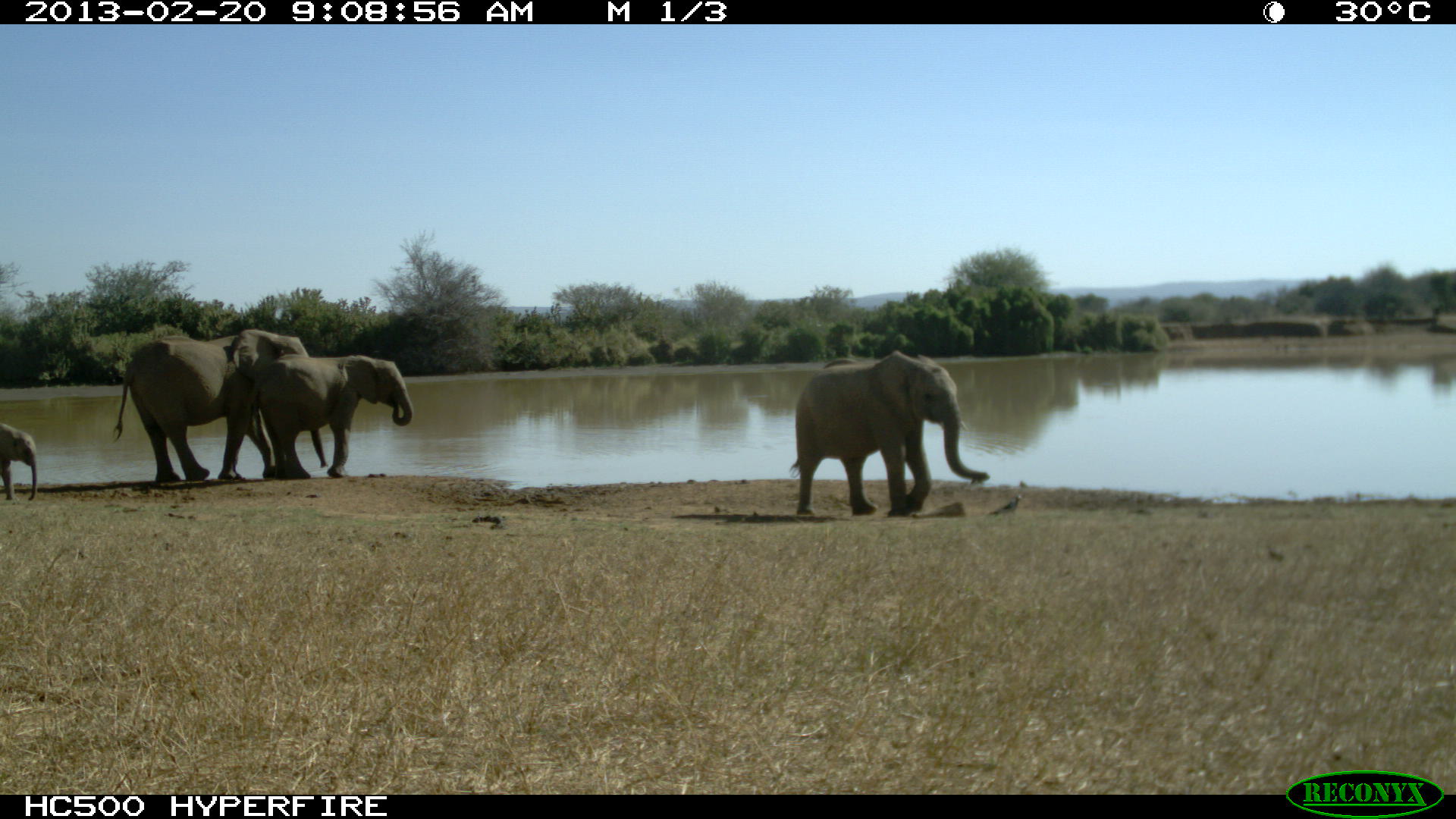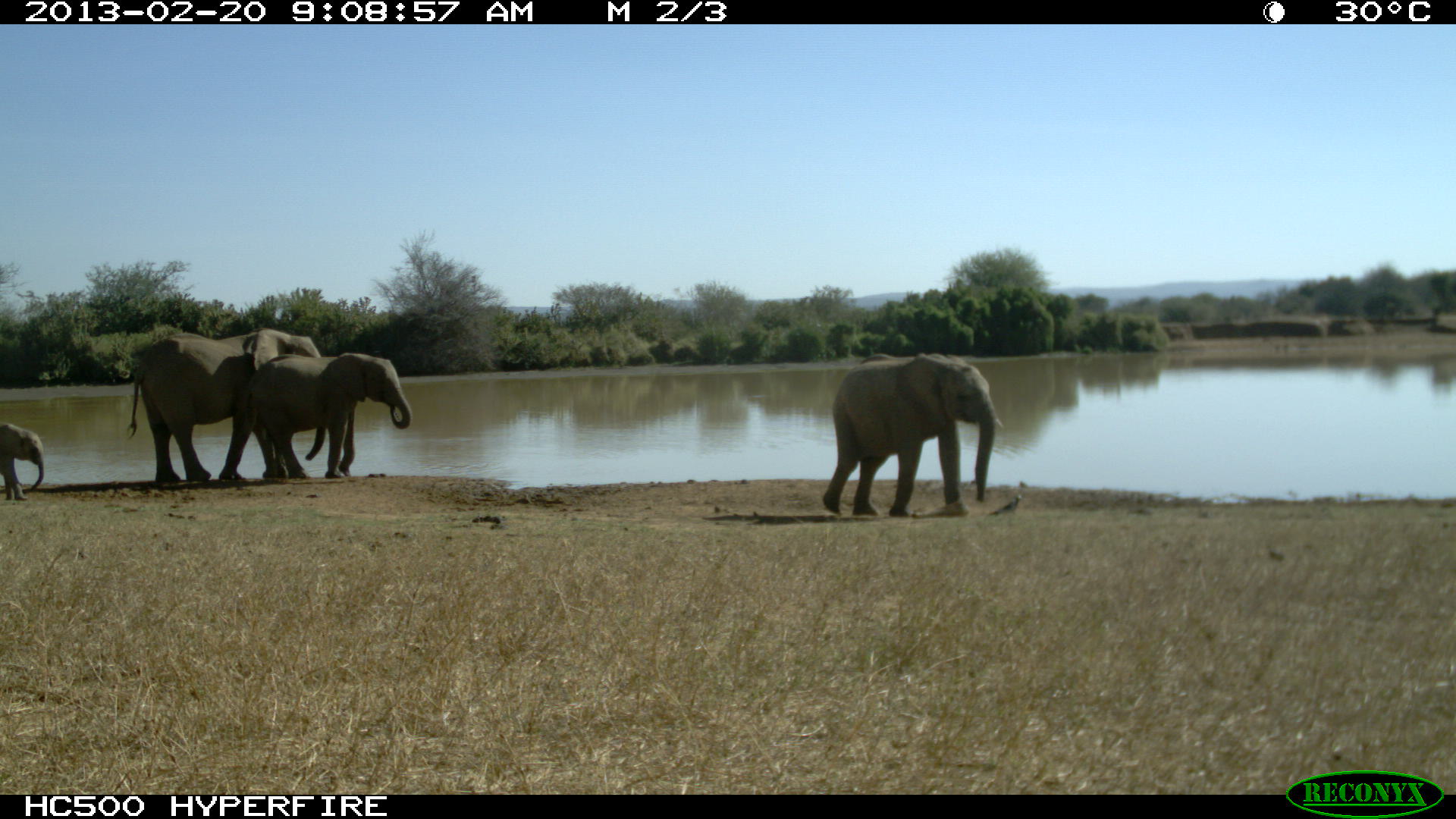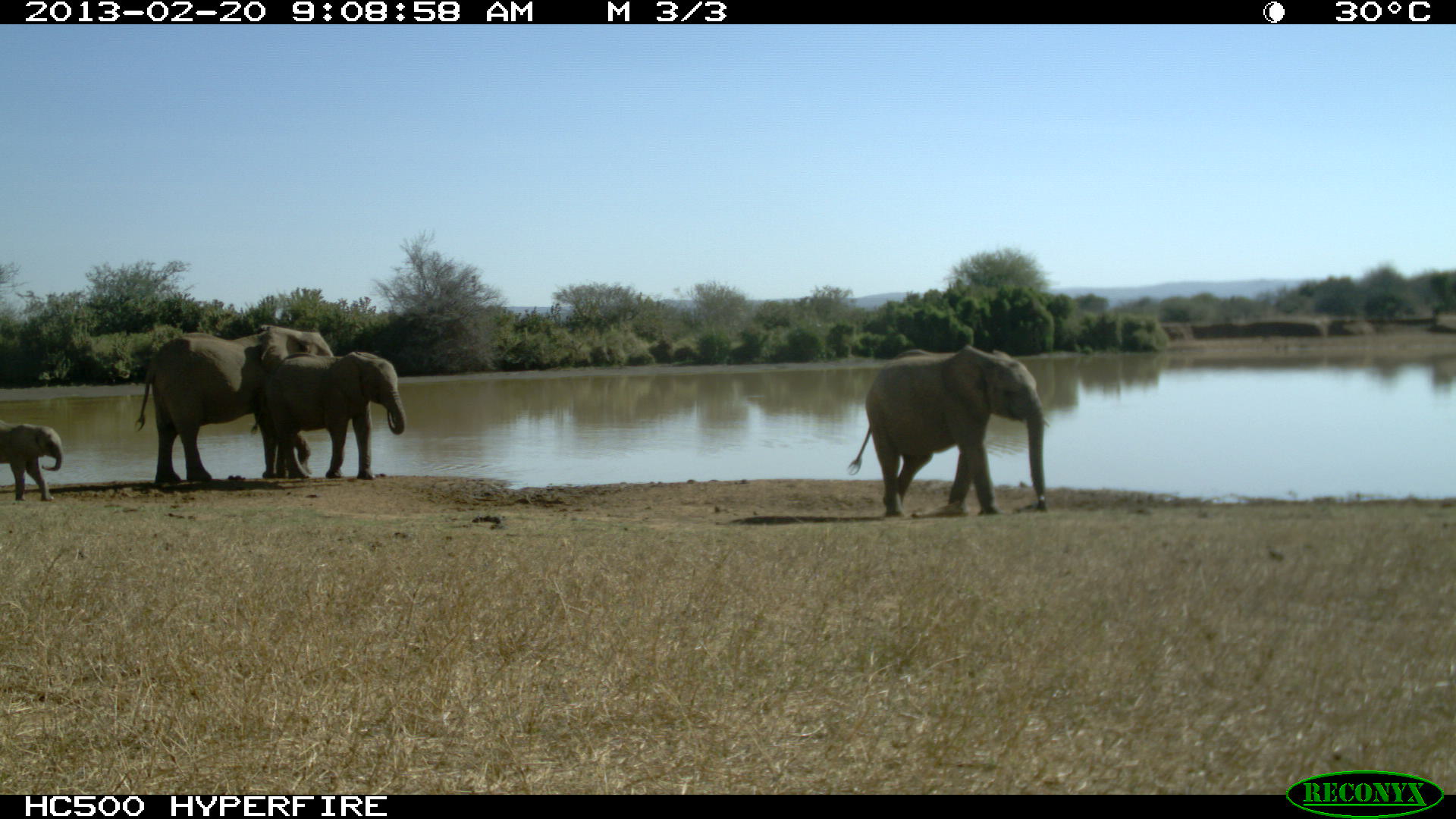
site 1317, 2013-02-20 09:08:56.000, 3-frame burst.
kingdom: Animalia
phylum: Chordata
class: Mammalia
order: Proboscidea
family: Elephantidae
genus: Loxodonta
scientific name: Loxodonta africana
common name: african bush elephant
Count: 4.